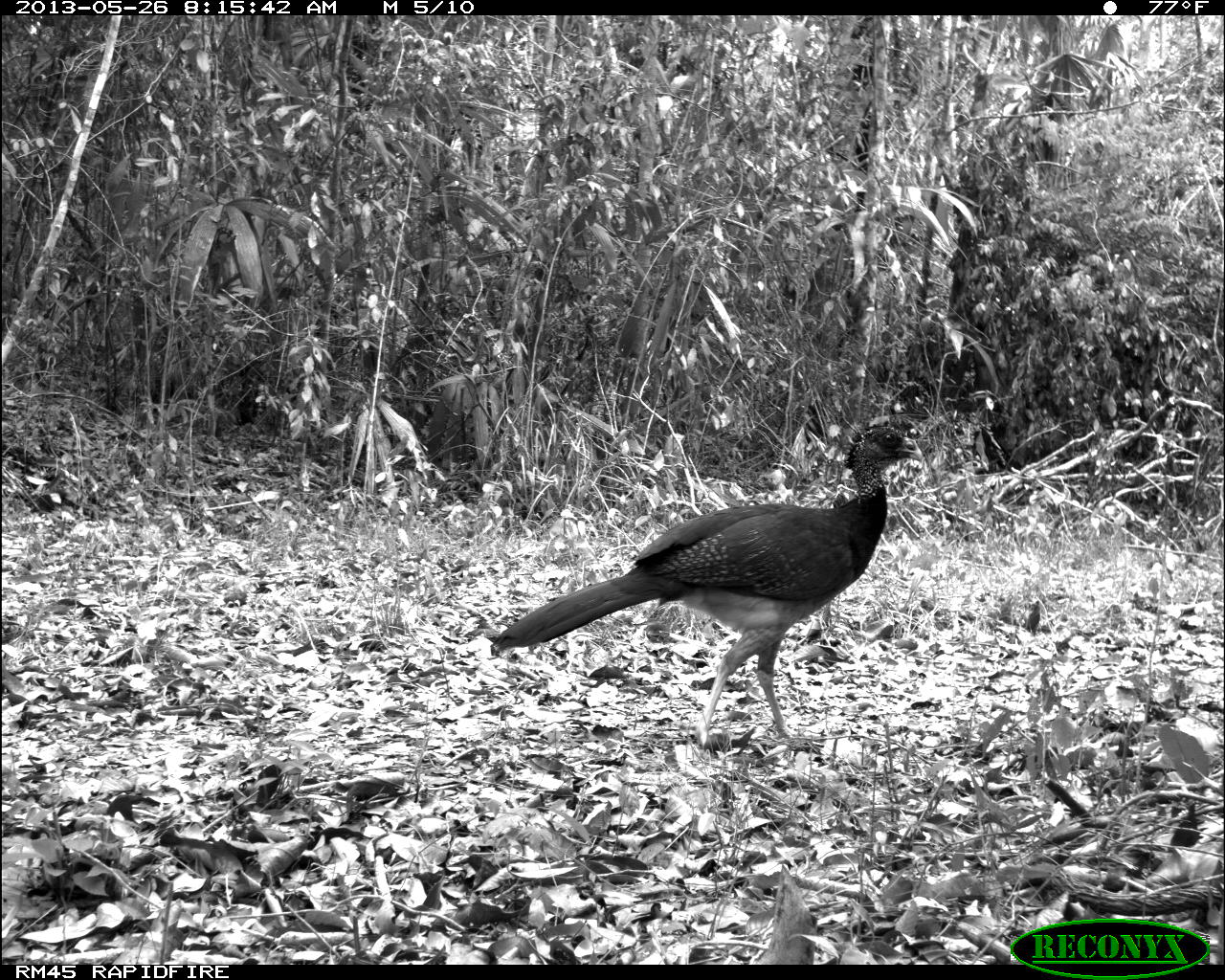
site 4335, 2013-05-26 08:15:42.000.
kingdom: Animalia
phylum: Chordata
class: Aves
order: Galliformes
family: Cracidae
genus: Crax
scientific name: Crax rubra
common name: great curassow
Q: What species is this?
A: Crax rubra (great curassow).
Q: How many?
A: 1.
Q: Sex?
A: Female.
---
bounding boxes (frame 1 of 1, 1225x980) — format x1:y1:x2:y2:
crax rubra: 488:419:923:747